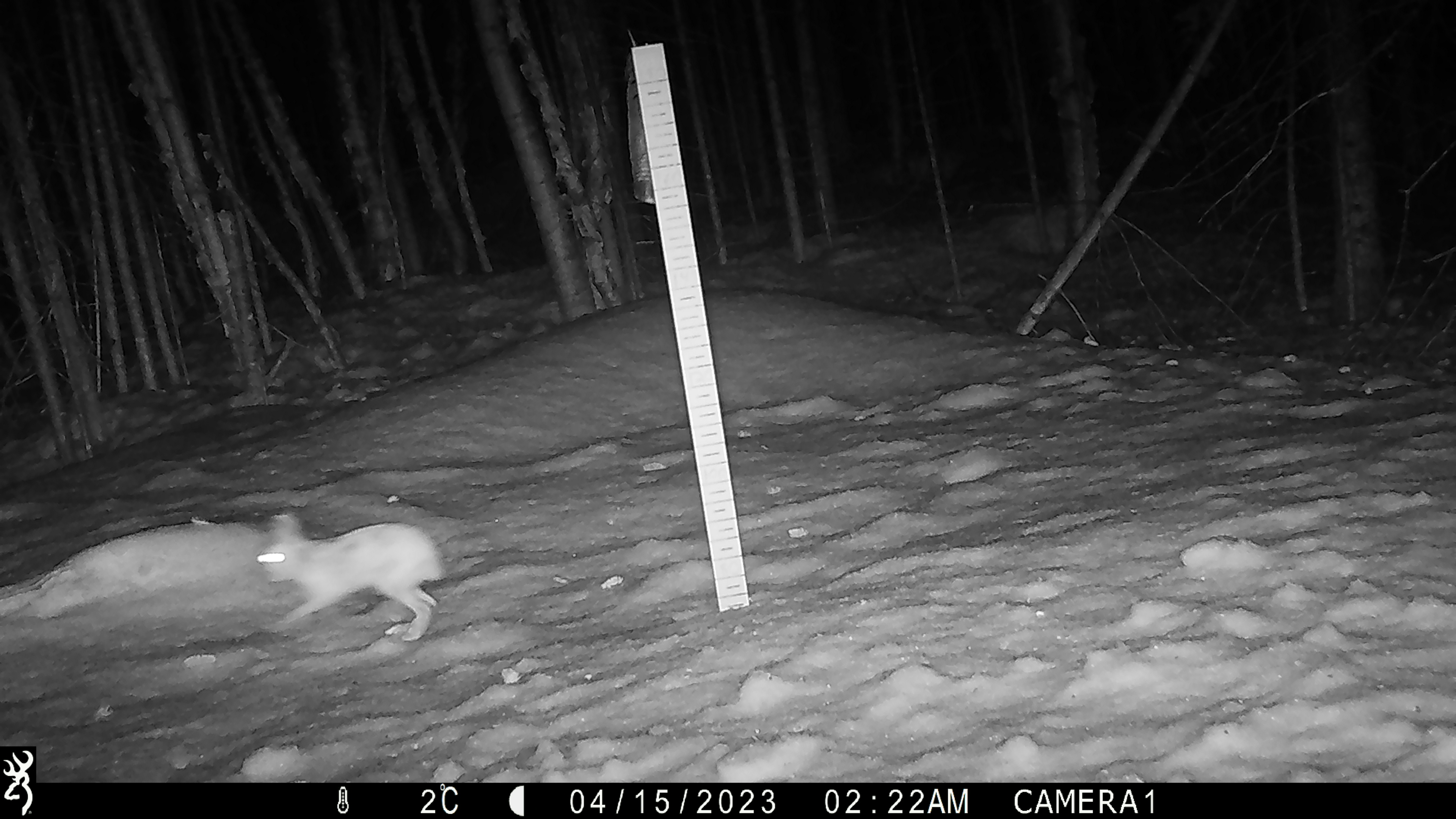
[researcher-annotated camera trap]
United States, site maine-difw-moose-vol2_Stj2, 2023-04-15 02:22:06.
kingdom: Animalia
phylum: Chordata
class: Mammalia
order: Lagomorpha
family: Leporidae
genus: Lepus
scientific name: Lepus americanus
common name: snowshoe hare